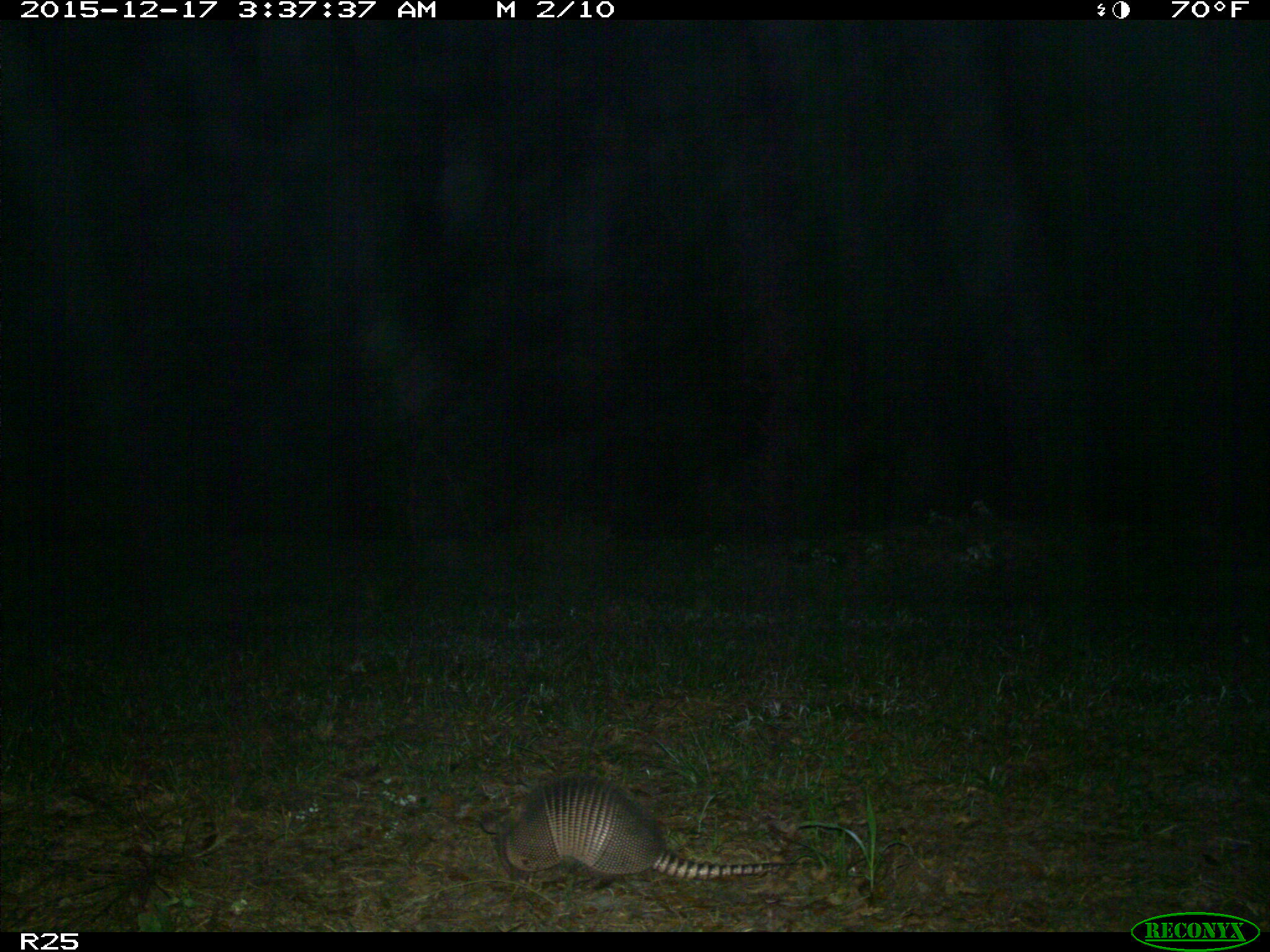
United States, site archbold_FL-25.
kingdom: Animalia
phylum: Chordata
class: Mammalia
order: Cingulata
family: Dasypodidae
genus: Dasypus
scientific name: Dasypus novemcinctus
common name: nine-banded armadillo